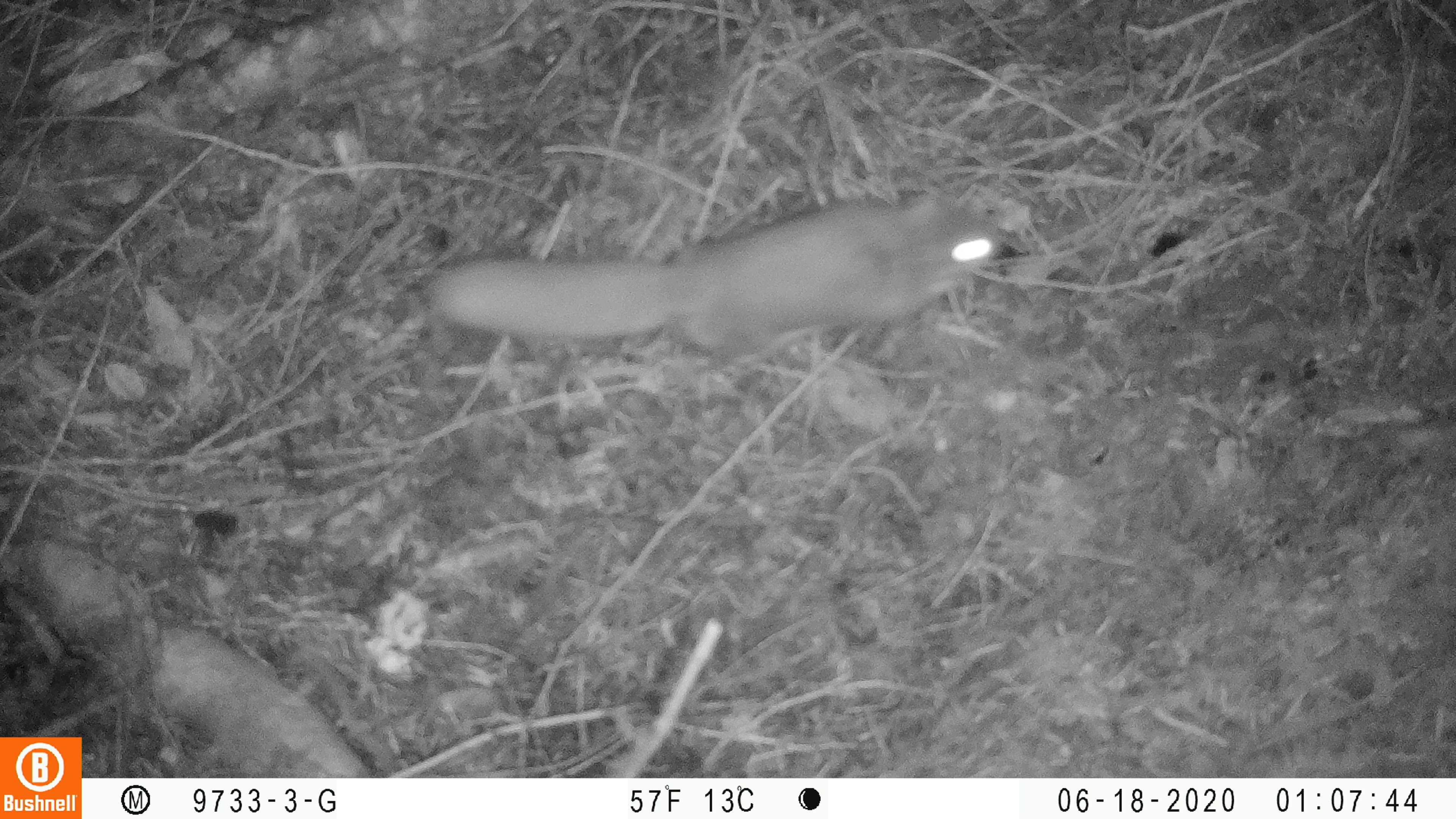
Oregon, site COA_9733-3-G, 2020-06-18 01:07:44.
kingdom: Animalia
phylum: Chordata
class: Mammalia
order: Rodentia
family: Sciuridae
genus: Glaucomys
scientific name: Glaucomys oregonensis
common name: humboldt's flying squirrel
Humboldt's flying squirrel (Glaucomys oregonensis).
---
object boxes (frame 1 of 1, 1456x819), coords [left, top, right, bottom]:
humboldt's flying squirrel: [415, 178, 1011, 372]